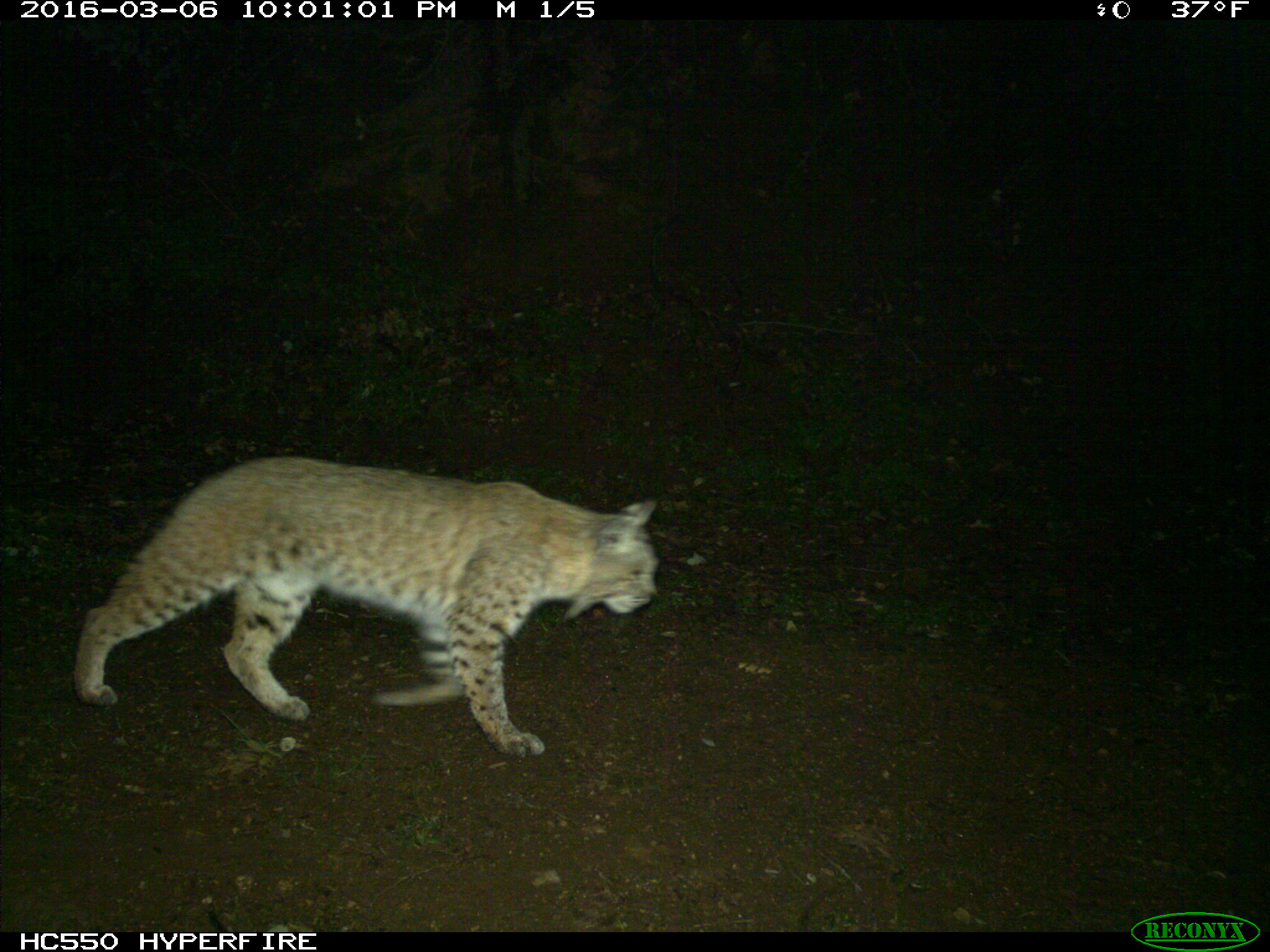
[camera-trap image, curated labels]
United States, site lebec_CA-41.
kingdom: Animalia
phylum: Chordata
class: Mammalia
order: Carnivora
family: Felidae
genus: Lynx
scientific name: Lynx rufus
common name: bobcat